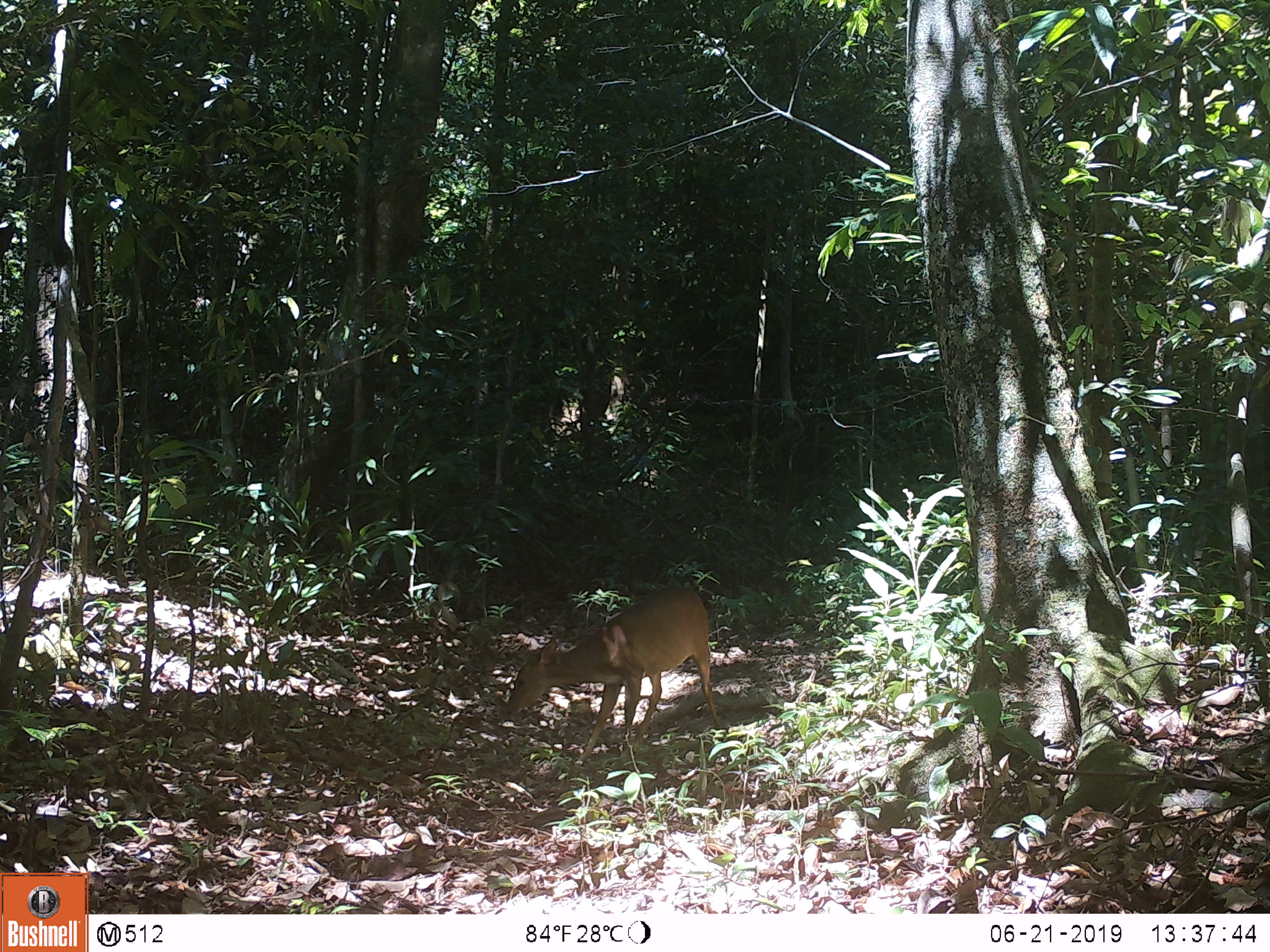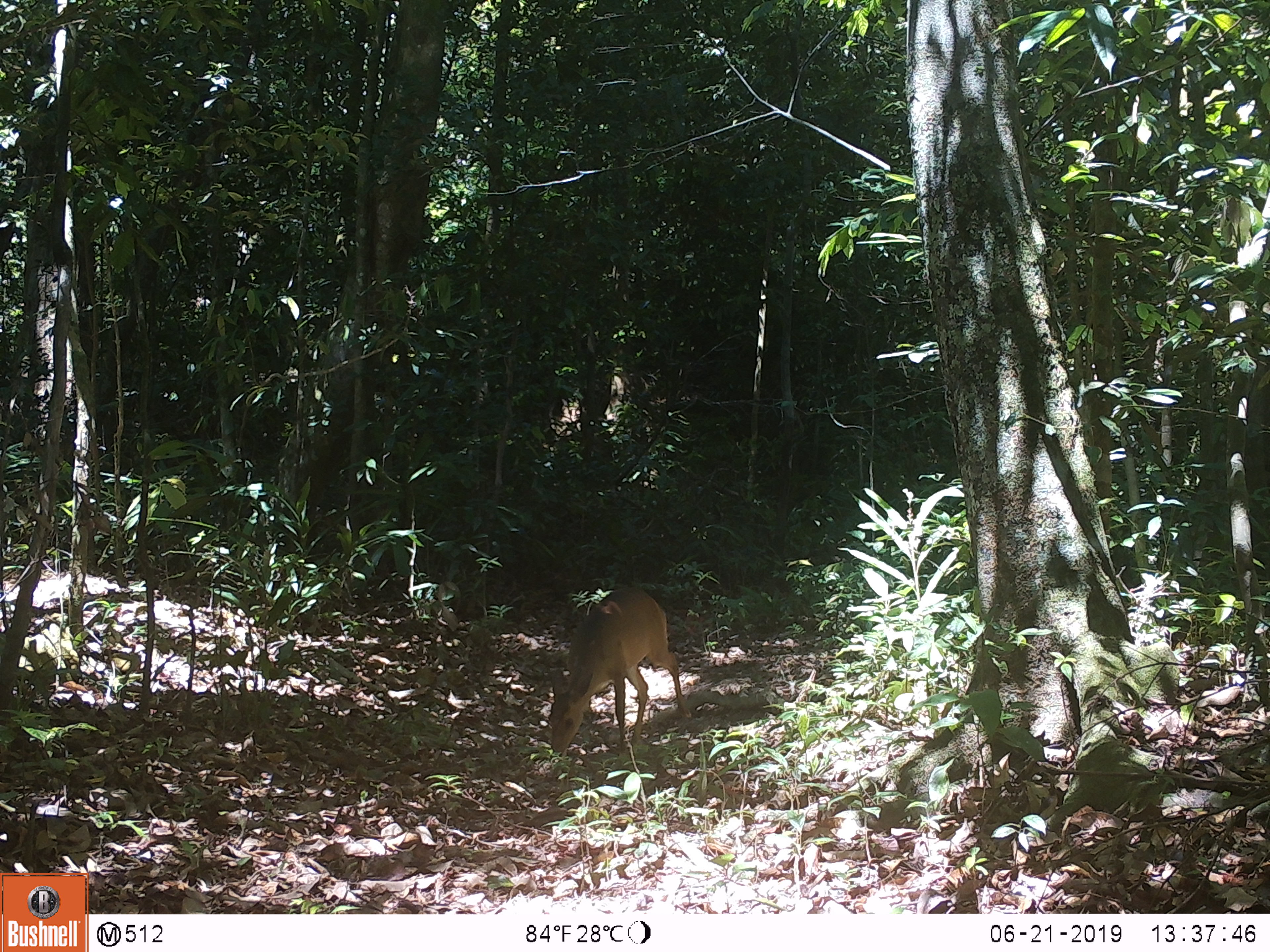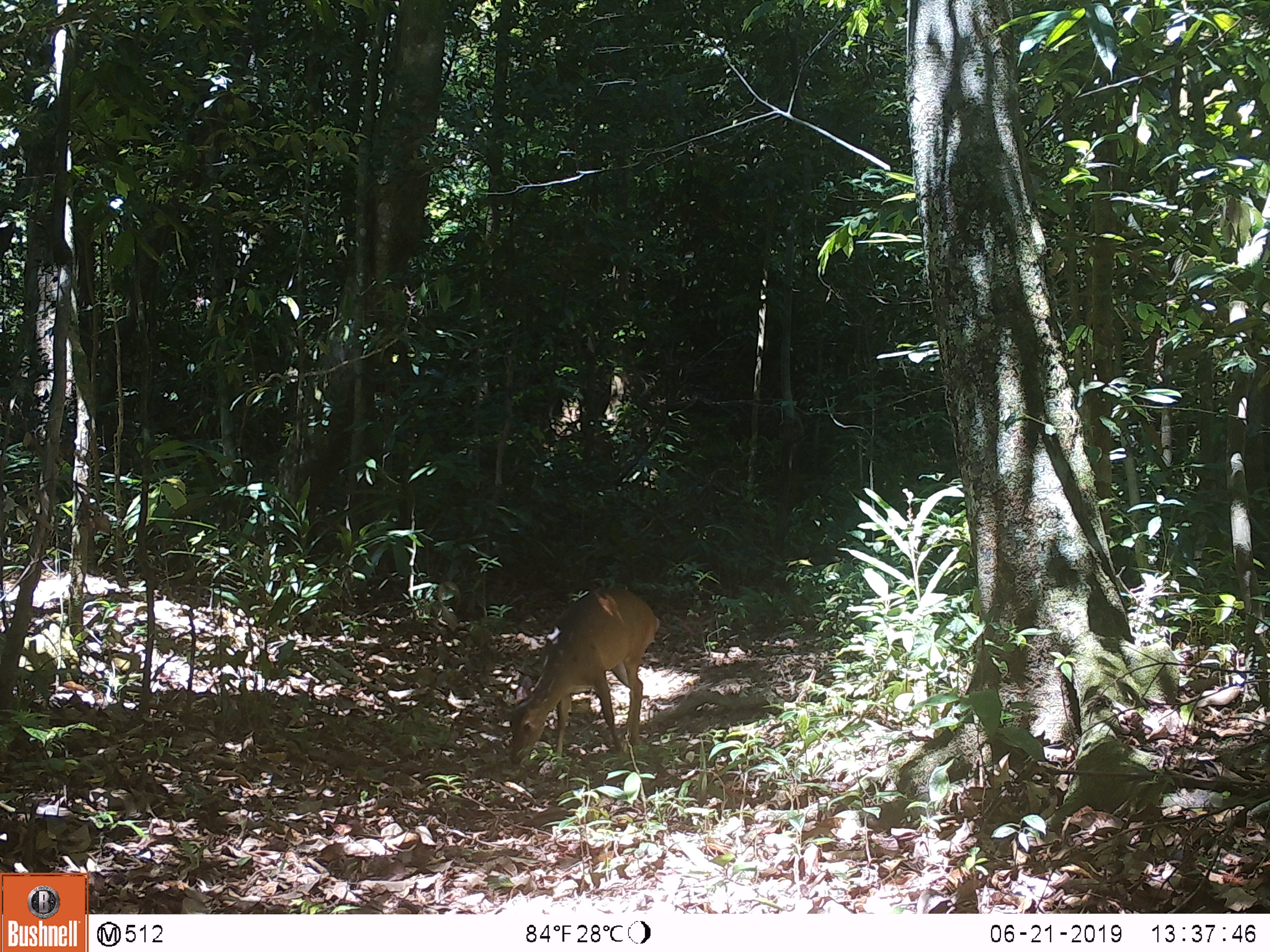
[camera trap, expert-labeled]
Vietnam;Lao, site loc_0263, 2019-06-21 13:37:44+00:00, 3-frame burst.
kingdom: Animalia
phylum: Chordata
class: Mammalia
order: Artiodactyla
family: Cervidae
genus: Muntiacus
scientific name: Muntiacus vuquangensis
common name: large-antlered muntjac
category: large antlered muntjac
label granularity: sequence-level